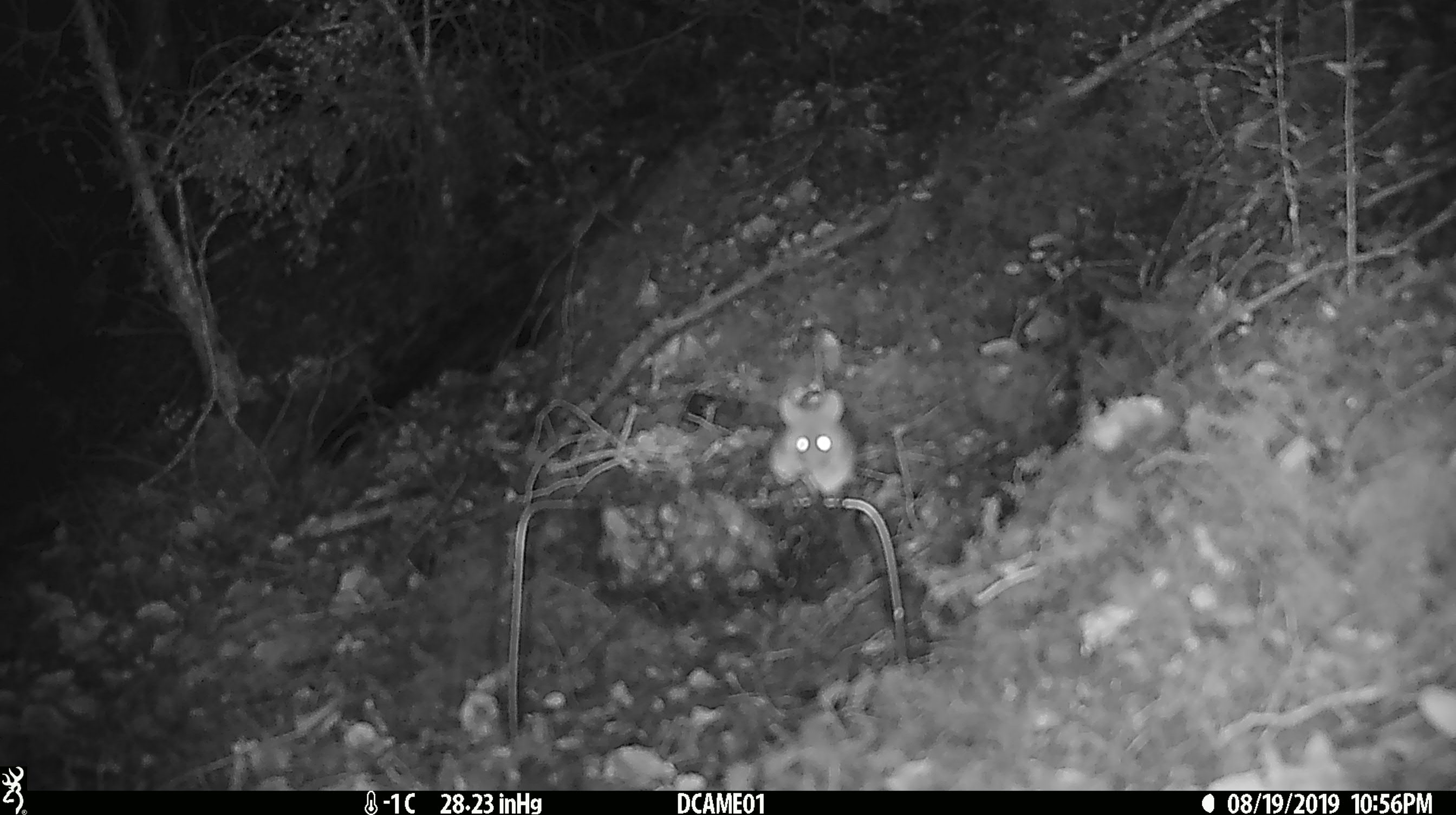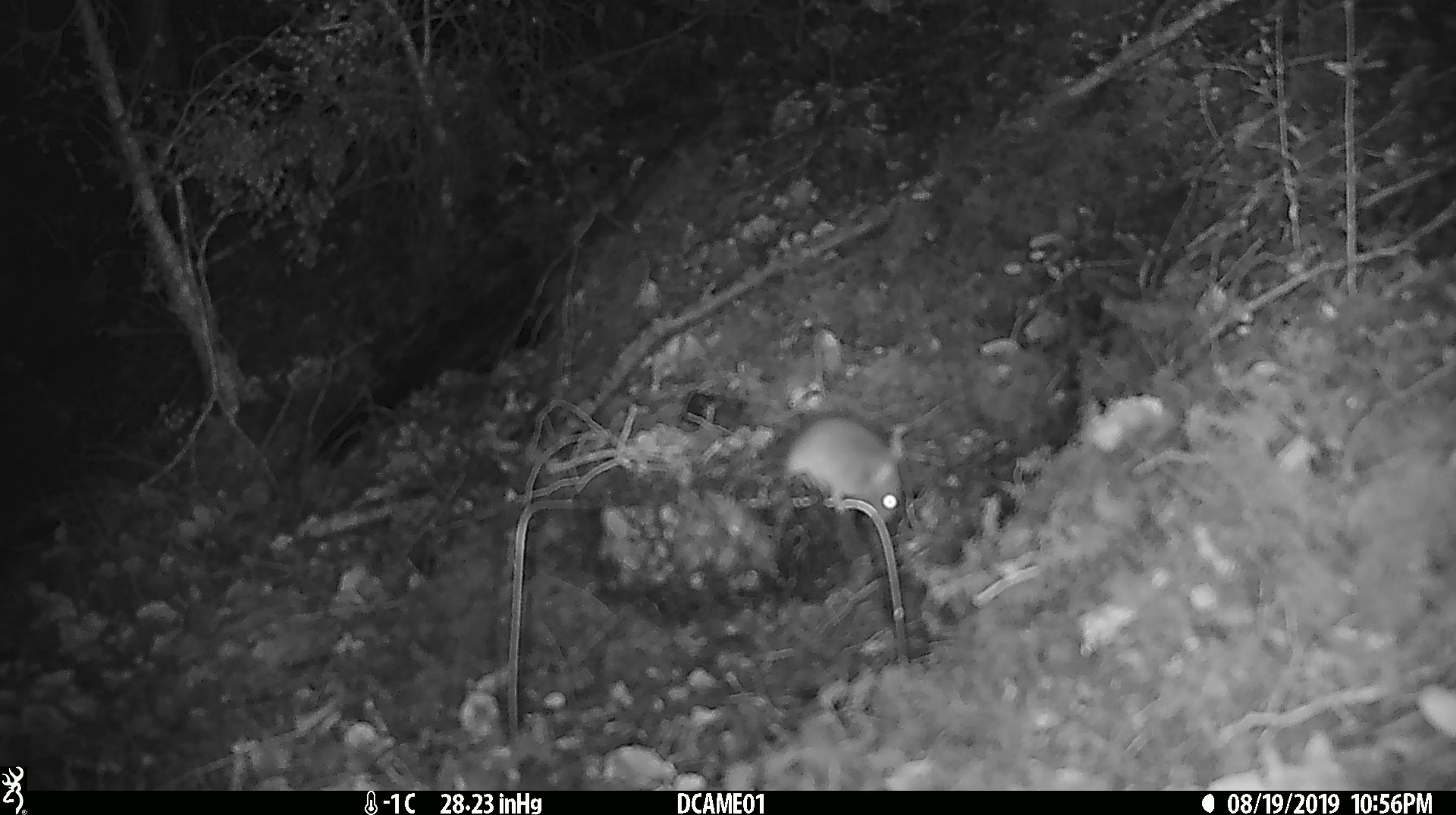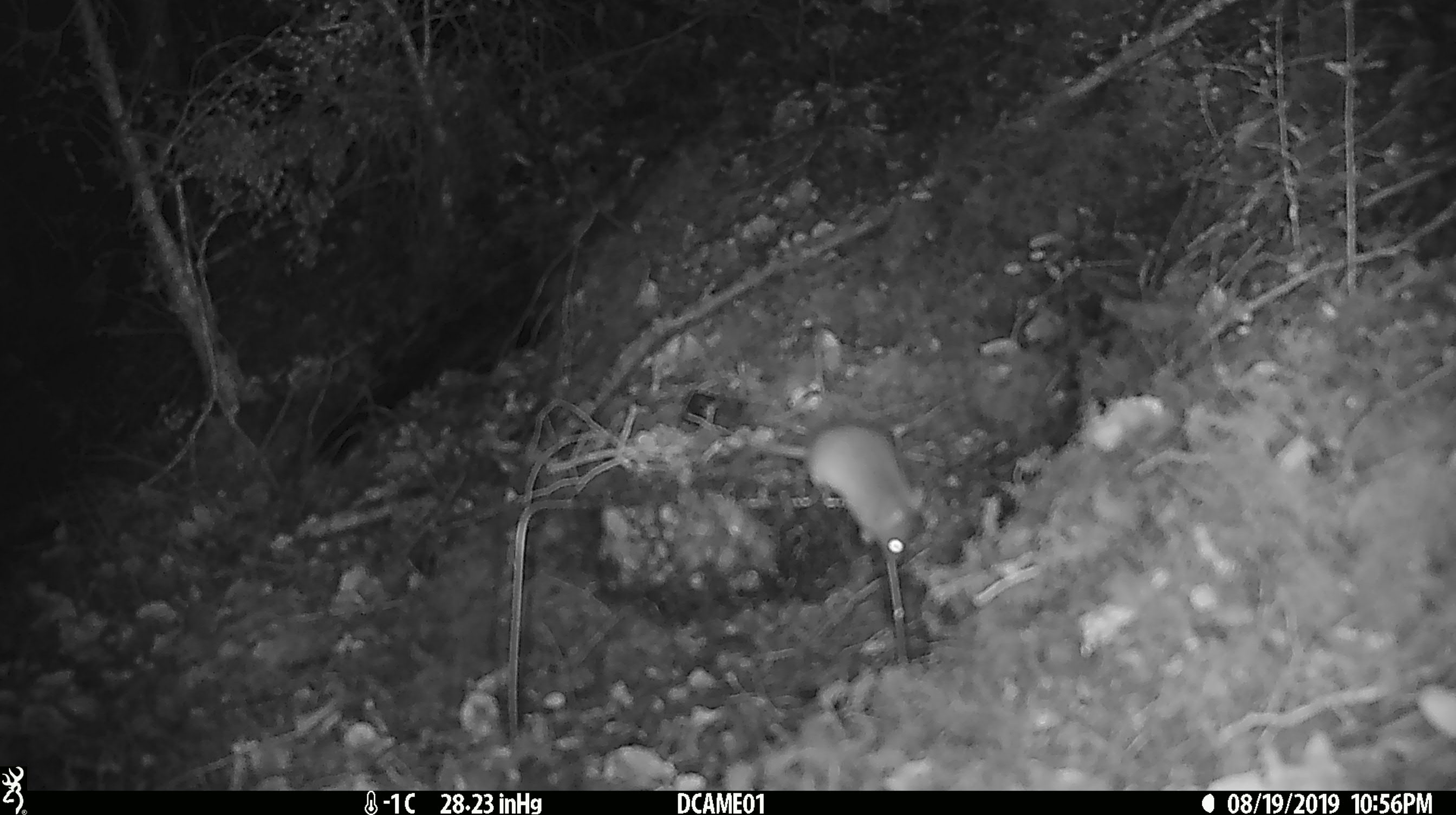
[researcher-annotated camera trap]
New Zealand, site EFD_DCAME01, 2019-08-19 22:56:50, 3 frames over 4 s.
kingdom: Animalia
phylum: Chordata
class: Mammalia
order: Rodentia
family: Muridae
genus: Mus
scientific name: Mus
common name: mouse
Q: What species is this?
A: Mouse (Mus).